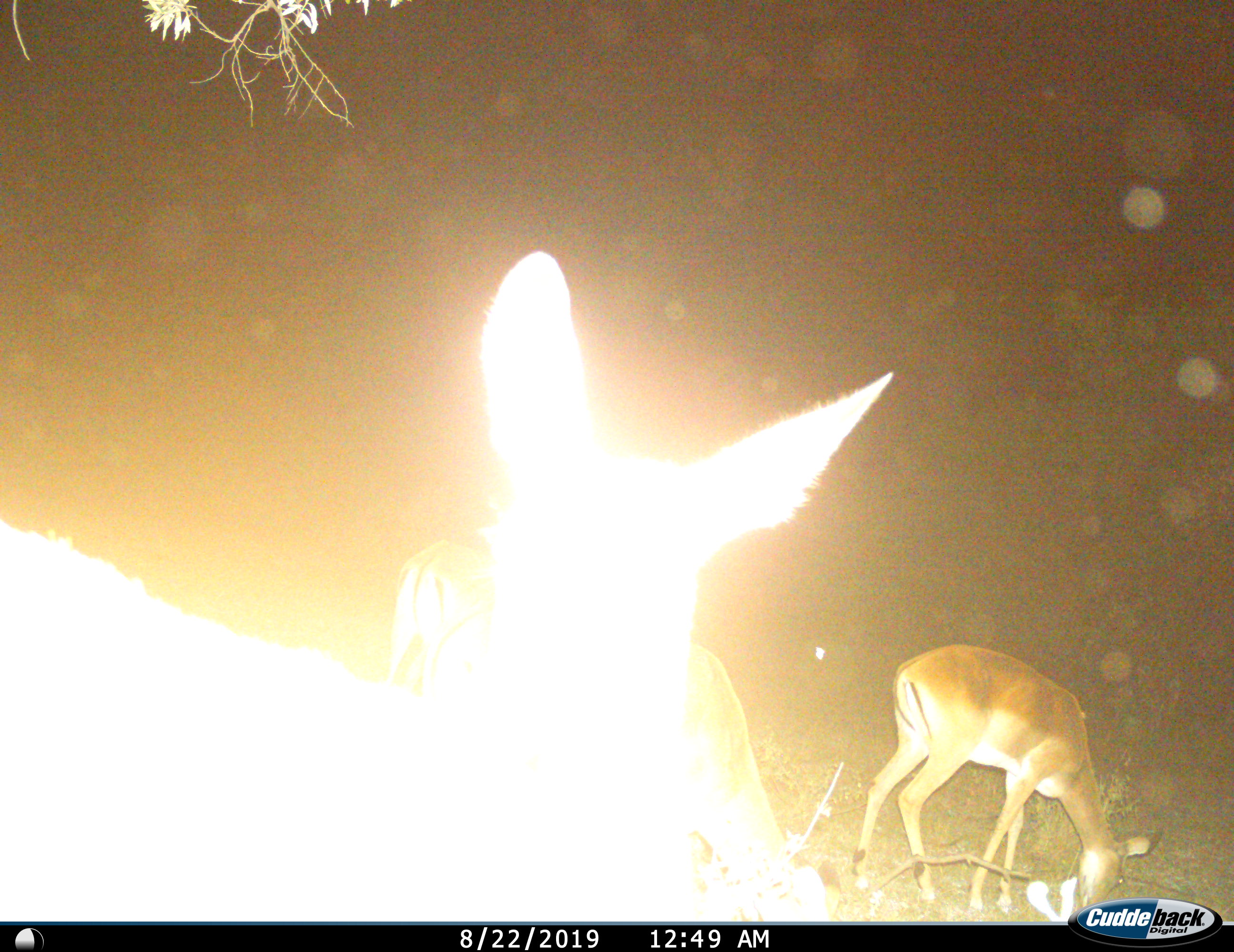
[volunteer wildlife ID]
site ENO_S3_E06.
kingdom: Animalia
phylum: Chordata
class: Mammalia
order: Artiodactyla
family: Bovidae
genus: Aepyceros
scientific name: Aepyceros melampus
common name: impala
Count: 3.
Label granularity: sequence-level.